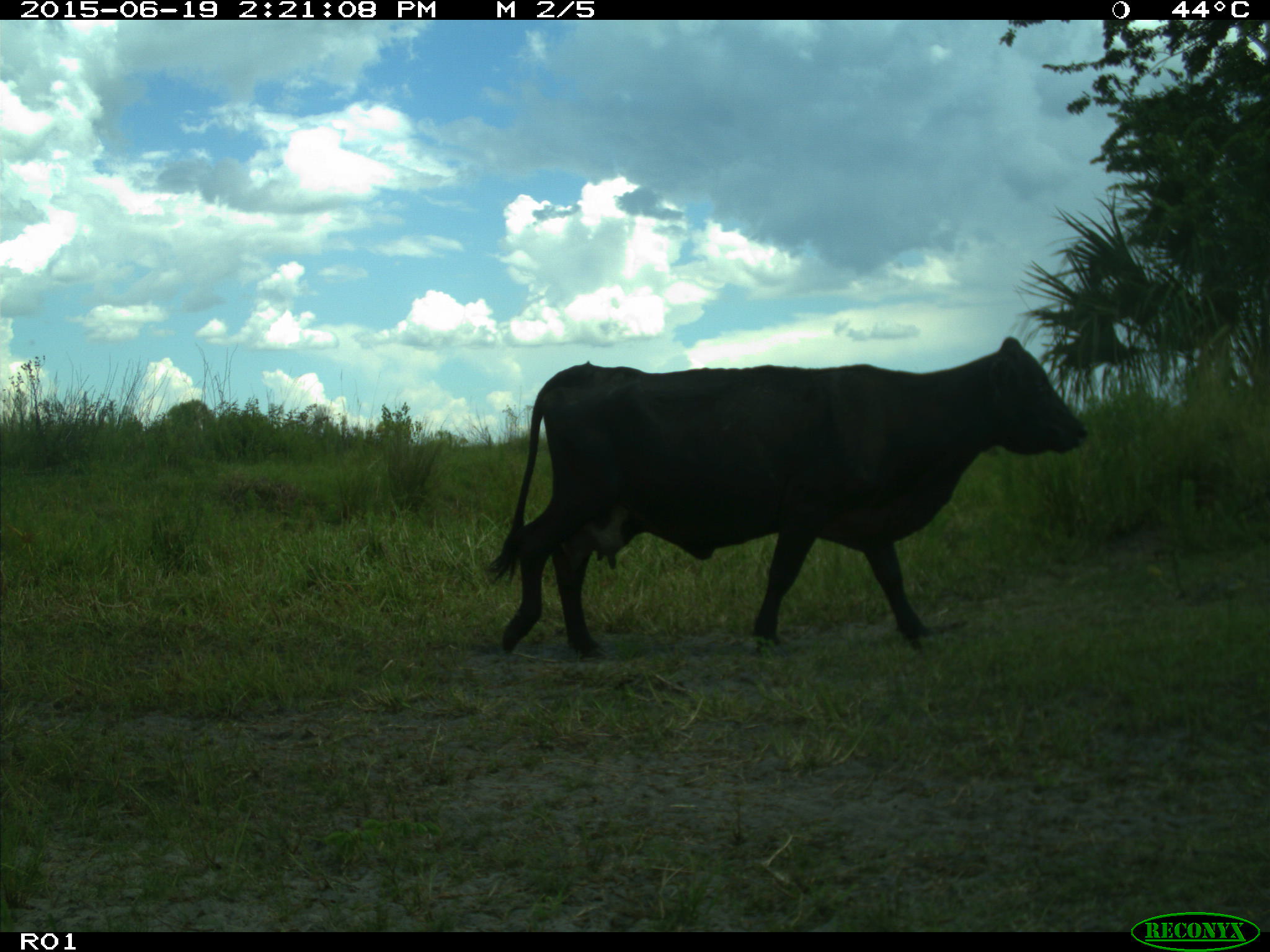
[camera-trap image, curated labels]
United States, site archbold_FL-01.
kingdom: Animalia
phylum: Chordata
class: Mammalia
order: Artiodactyla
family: Bovidae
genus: Bos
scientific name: Bos taurus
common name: domestic cow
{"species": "Bos taurus (domestic cow)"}